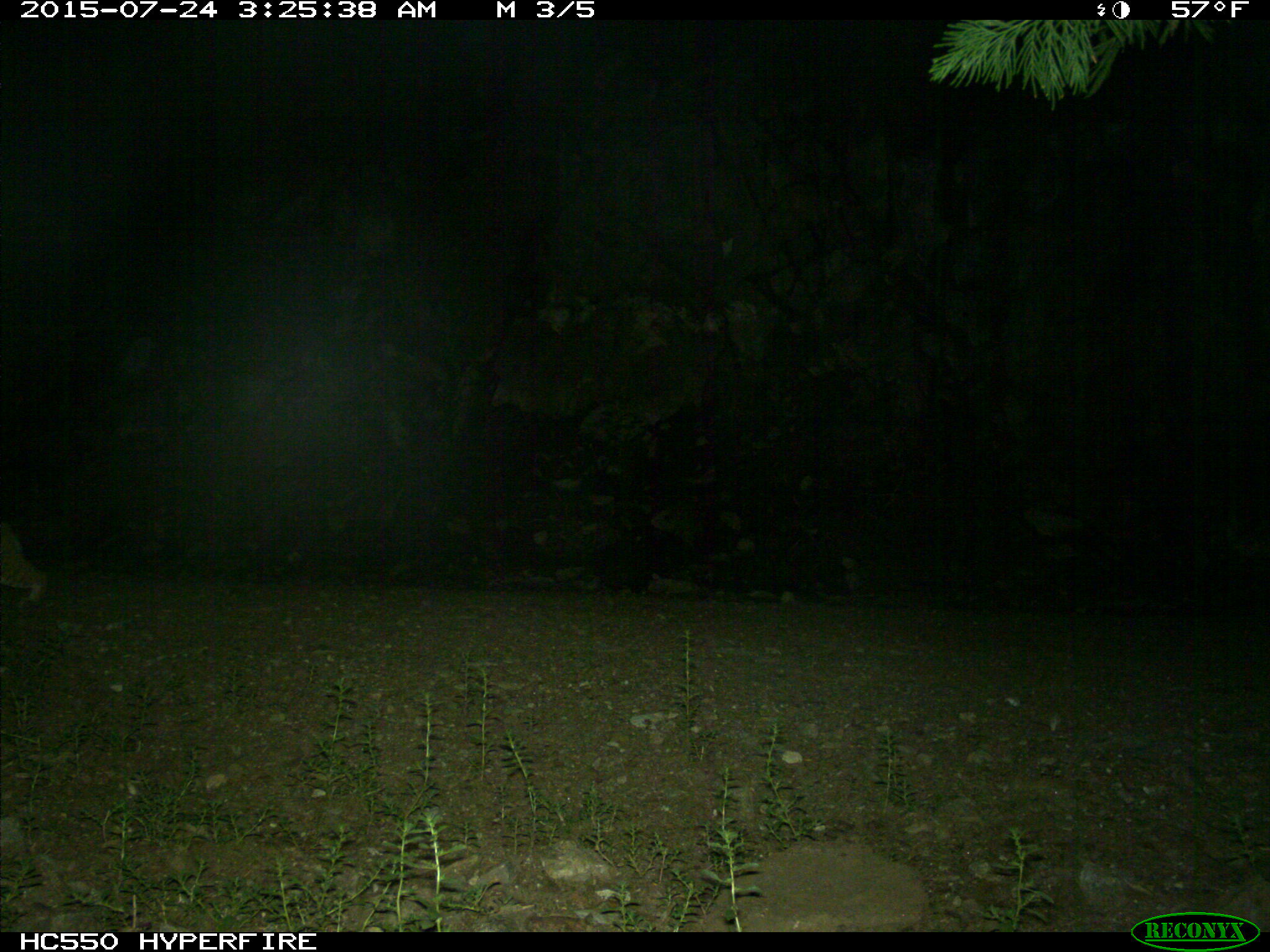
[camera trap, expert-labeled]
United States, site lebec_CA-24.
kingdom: Animalia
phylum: Chordata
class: Mammalia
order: Carnivora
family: Felidae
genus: Lynx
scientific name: Lynx rufus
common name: bobcat